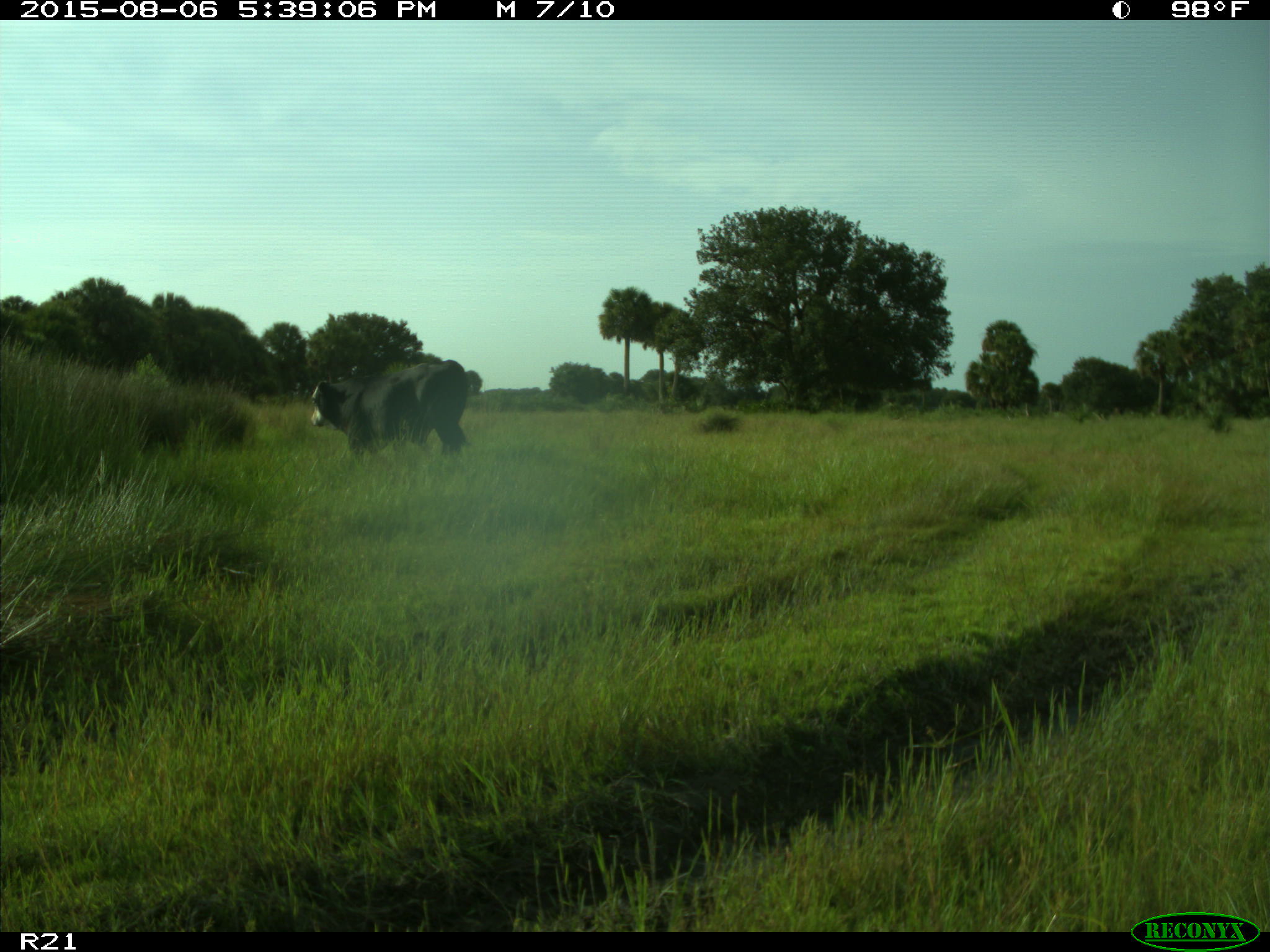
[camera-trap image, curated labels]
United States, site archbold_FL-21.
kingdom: Animalia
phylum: Chordata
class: Mammalia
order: Artiodactyla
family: Bovidae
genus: Bos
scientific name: Bos taurus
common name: domestic cow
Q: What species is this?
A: Bos taurus (domestic cow).